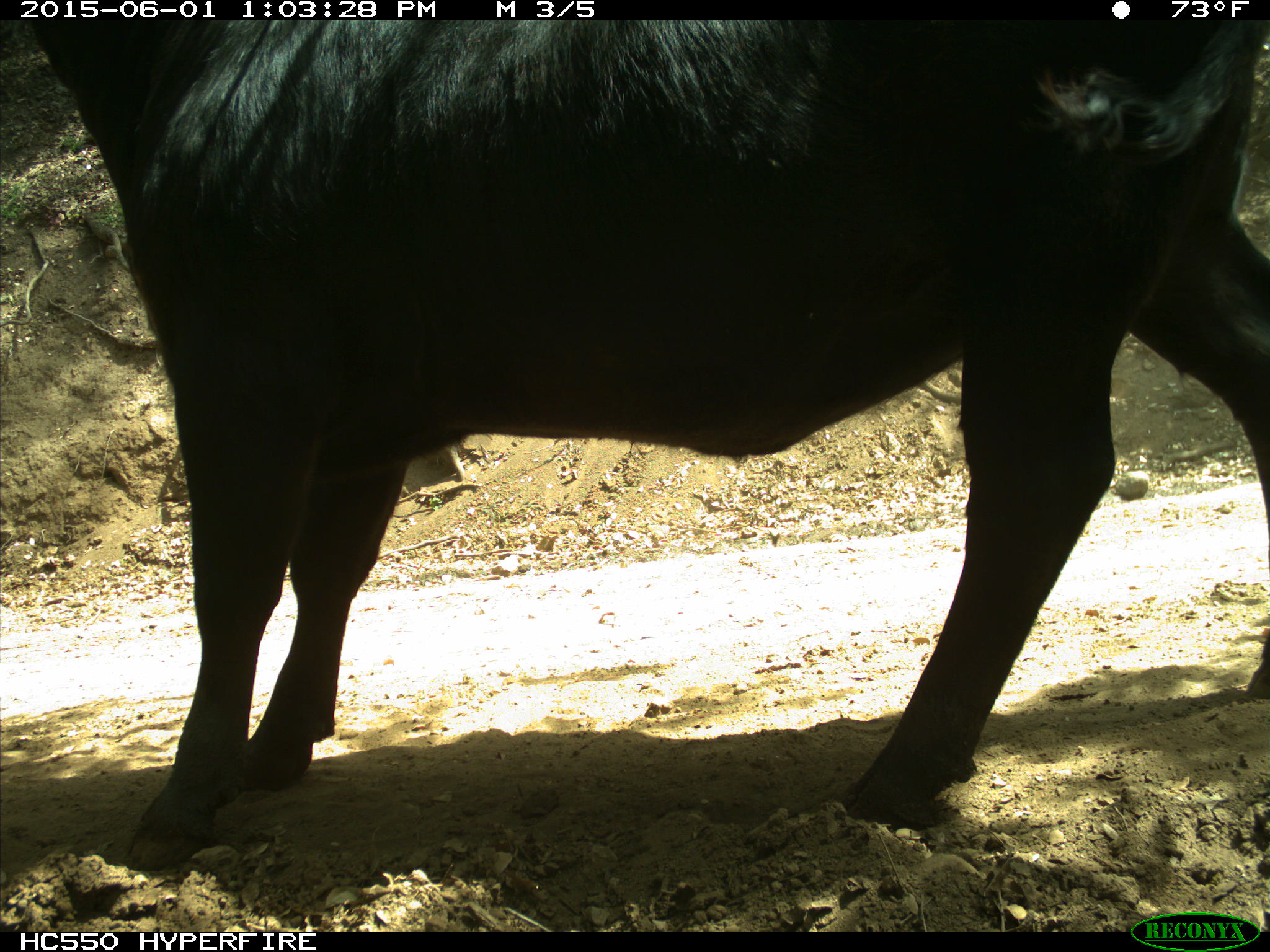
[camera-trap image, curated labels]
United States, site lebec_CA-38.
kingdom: Animalia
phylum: Chordata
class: Mammalia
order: Artiodactyla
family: Bovidae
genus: Bos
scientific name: Bos taurus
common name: domestic cow